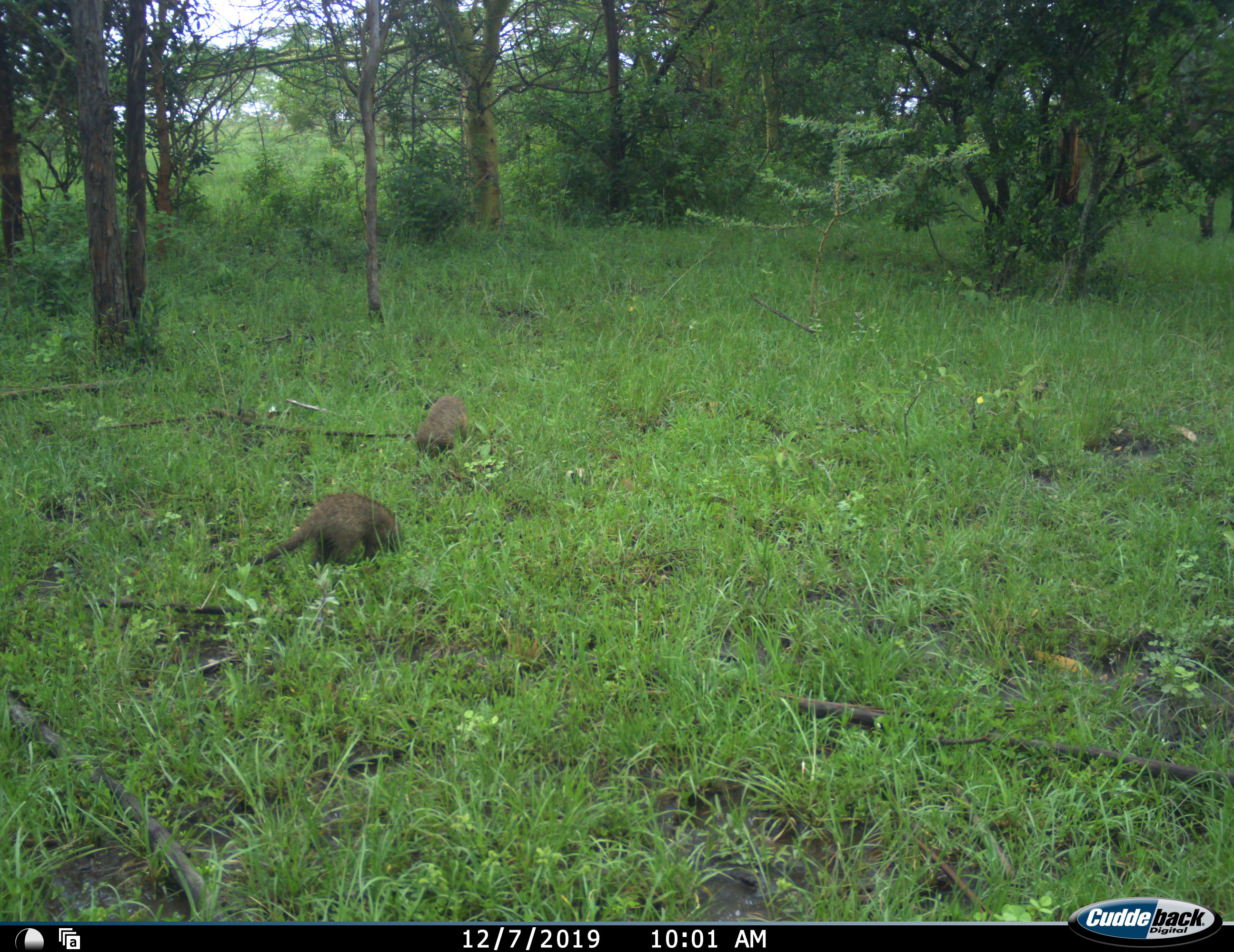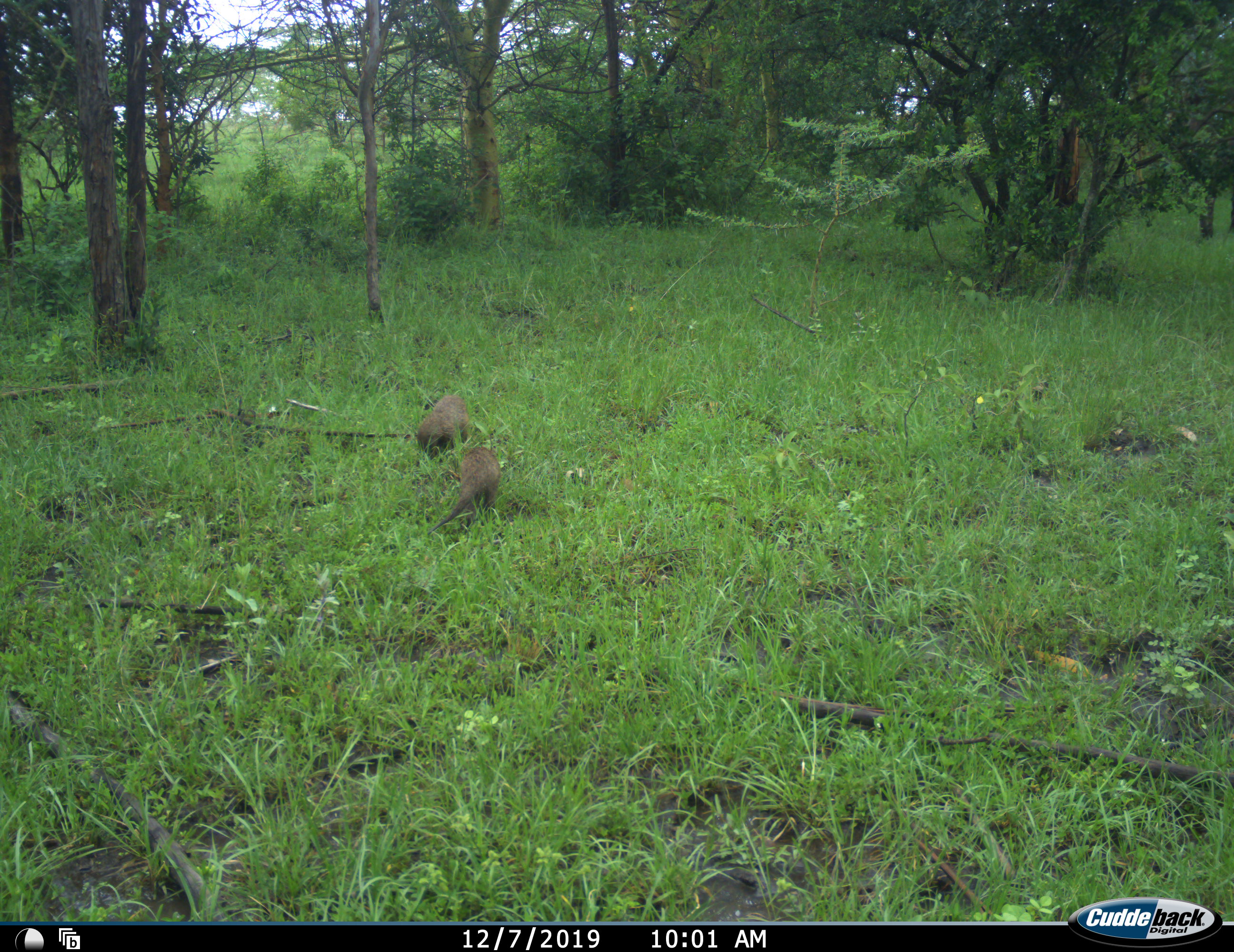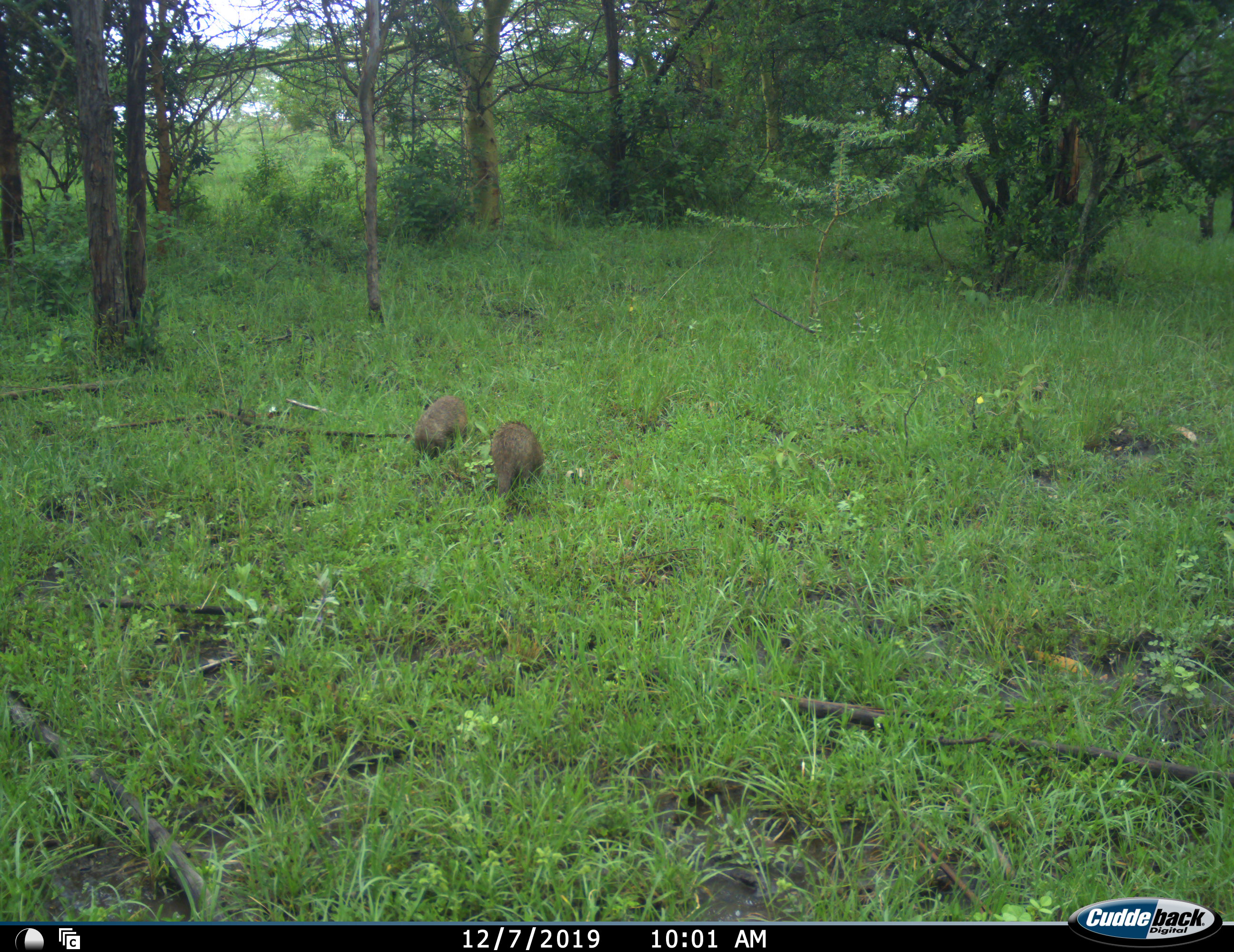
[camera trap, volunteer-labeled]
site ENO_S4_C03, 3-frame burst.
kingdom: Animalia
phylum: Chordata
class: Mammalia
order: Carnivora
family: Herpestidae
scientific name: Herpestidae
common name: mongoose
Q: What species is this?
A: Mongoose (Herpestidae).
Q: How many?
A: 2.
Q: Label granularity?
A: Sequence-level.